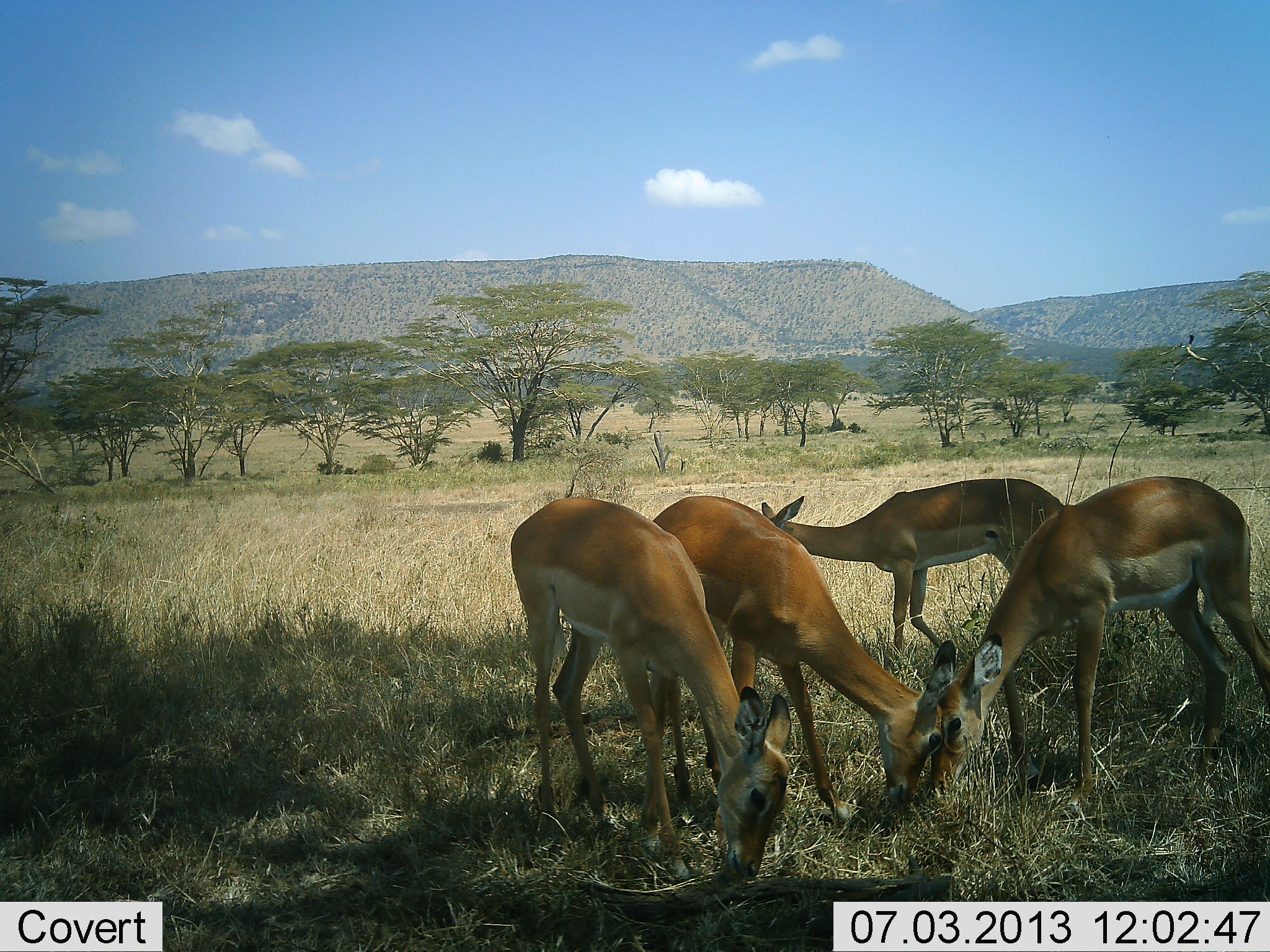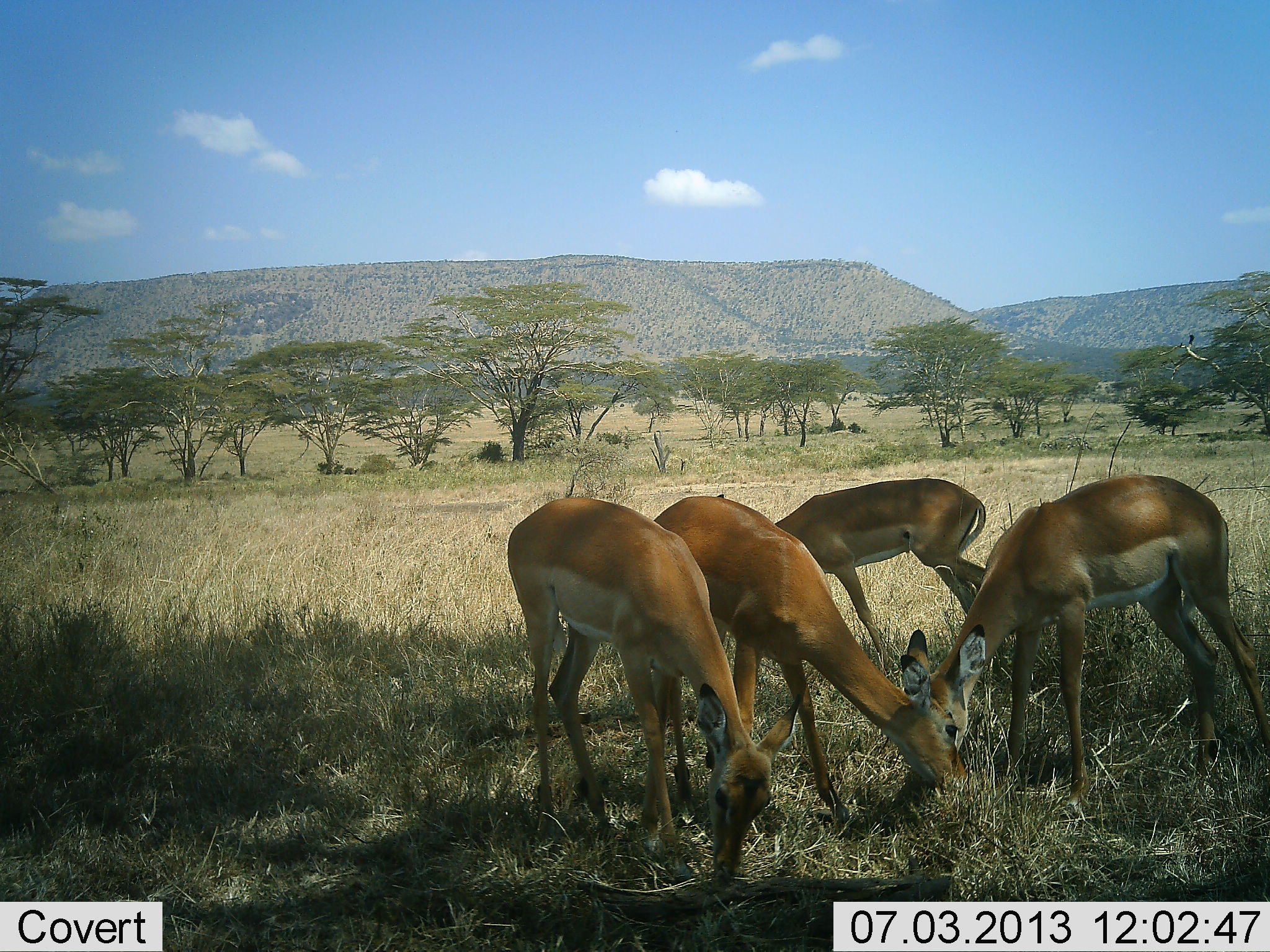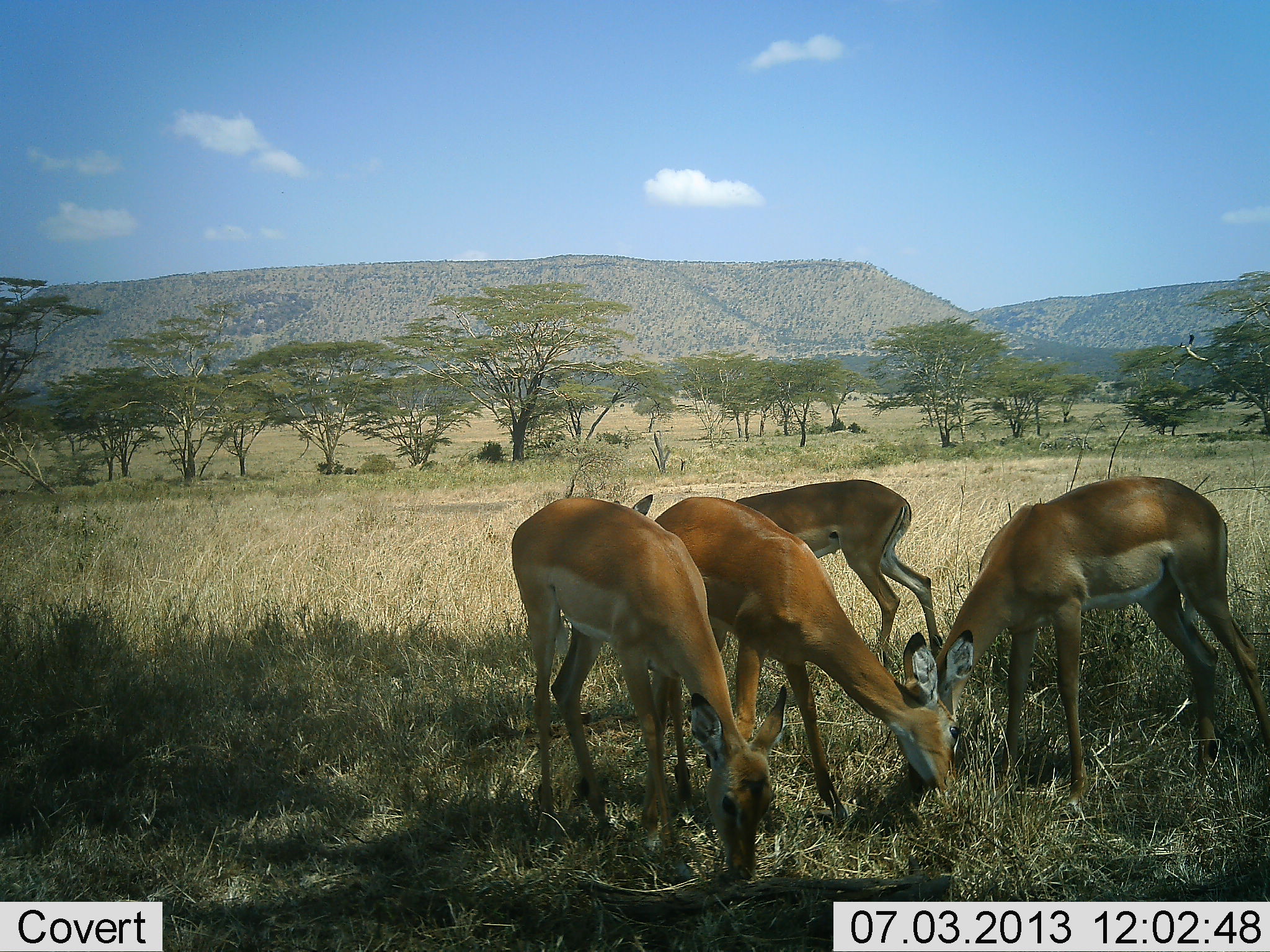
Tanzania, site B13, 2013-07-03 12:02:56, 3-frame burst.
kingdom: Animalia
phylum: Chordata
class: Mammalia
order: Artiodactyla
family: Bovidae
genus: Aepyceros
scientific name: Aepyceros melampus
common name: impala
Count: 4.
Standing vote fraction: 0%.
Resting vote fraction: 0%.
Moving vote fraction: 17%.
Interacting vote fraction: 0%.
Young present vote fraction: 11%.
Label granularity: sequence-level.